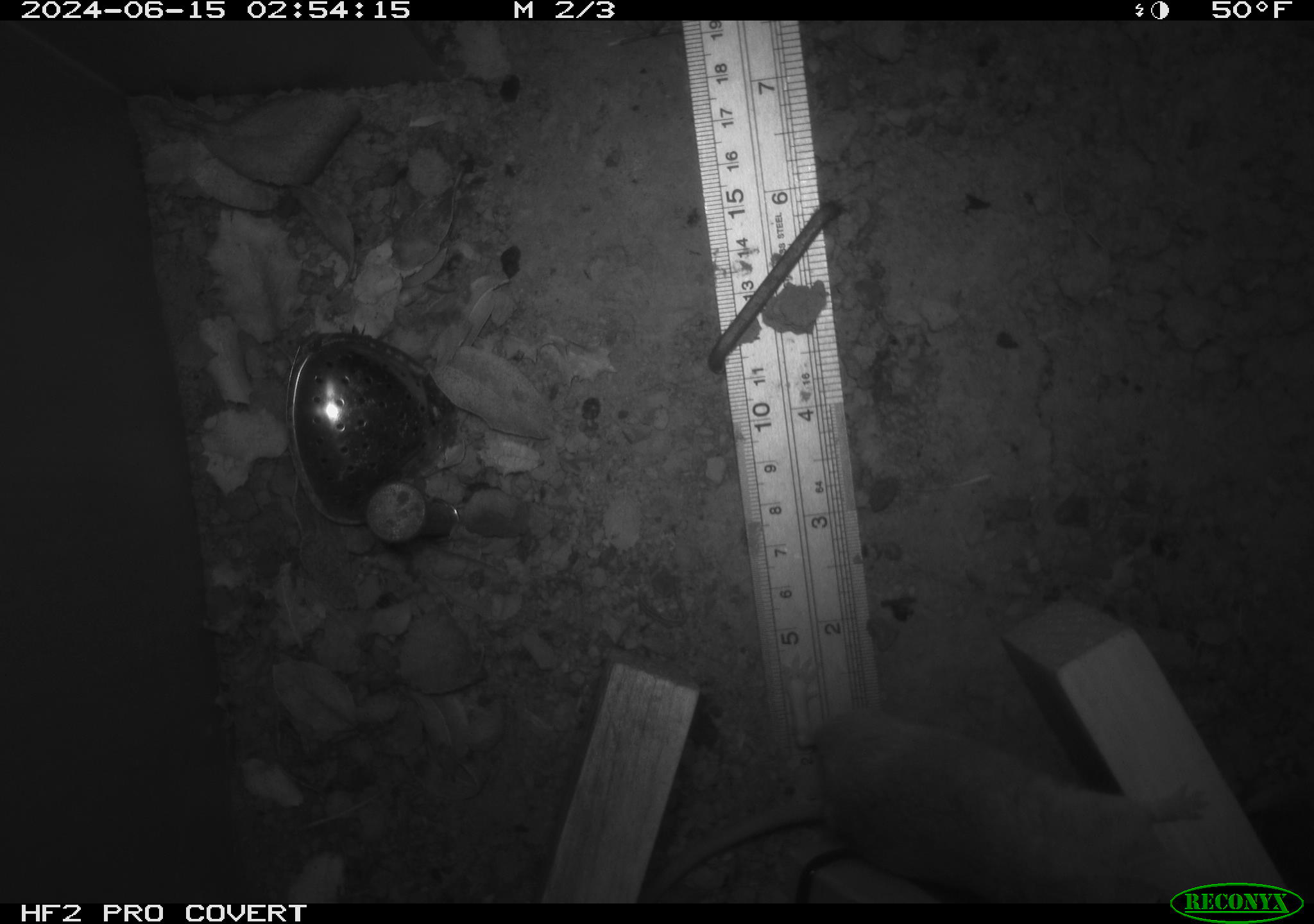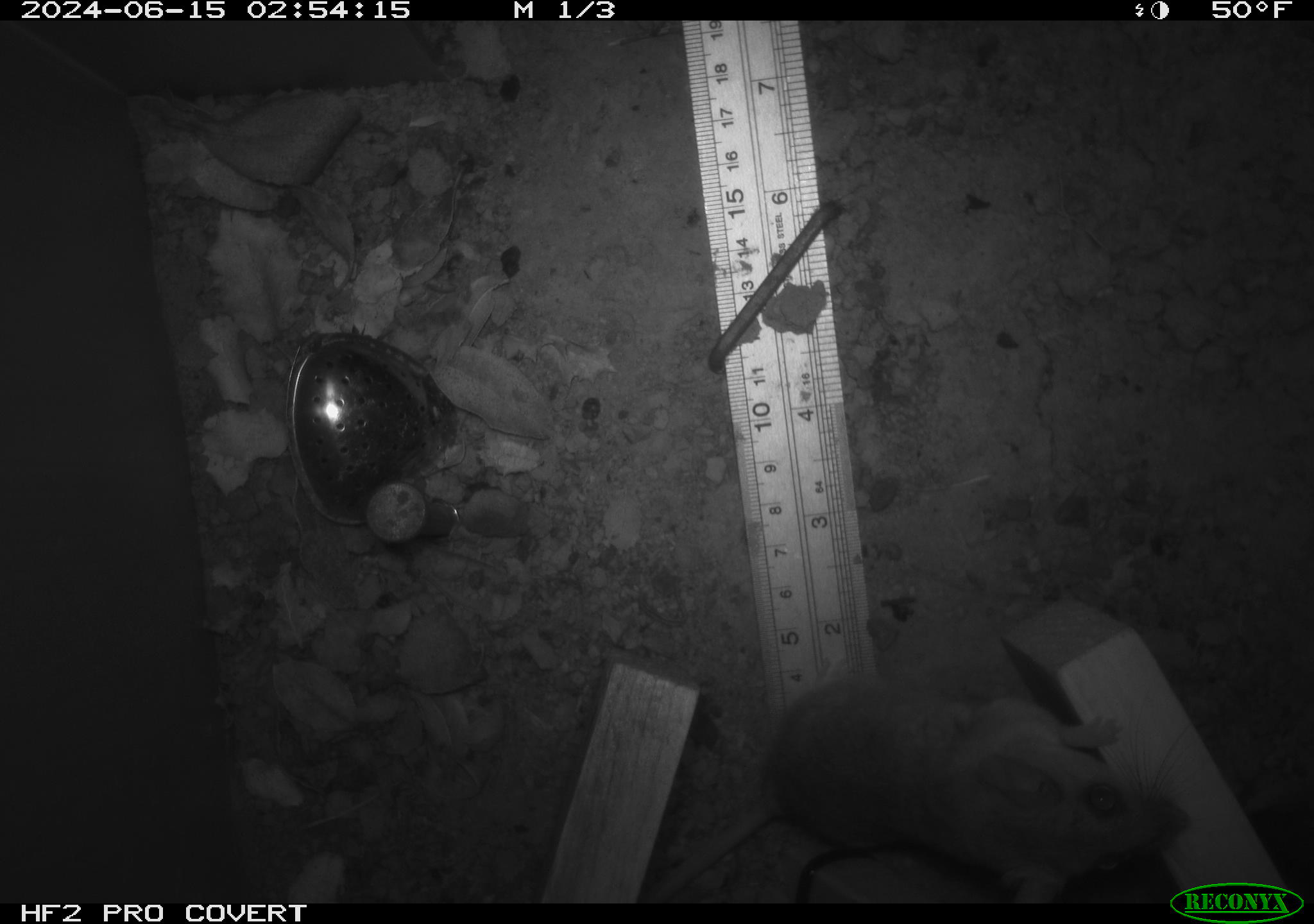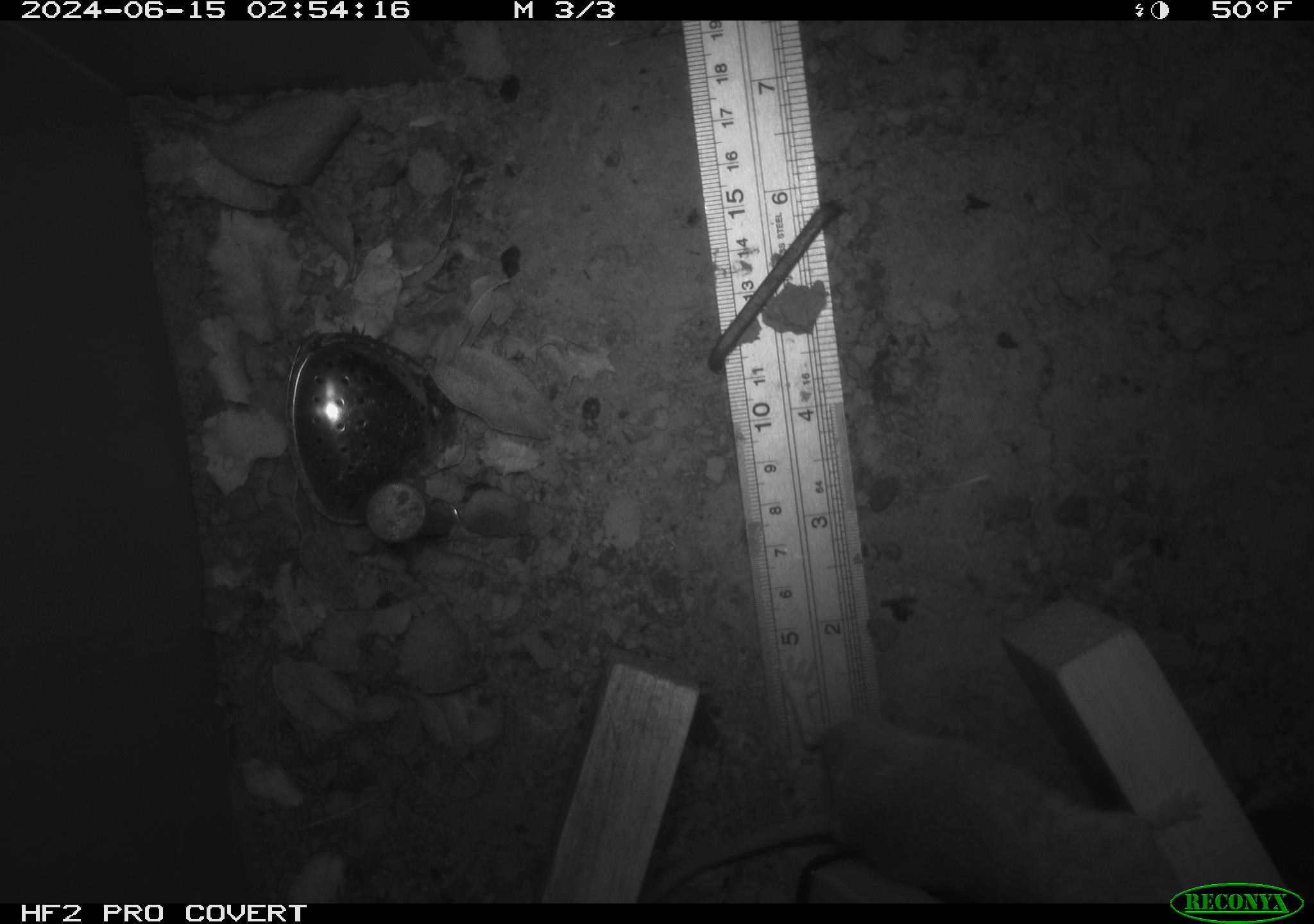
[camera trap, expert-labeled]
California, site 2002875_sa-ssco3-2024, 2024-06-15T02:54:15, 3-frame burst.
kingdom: Animalia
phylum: Chordata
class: Mammalia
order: Rodentia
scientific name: Rodentia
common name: rodent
Rodent (Rodentia).